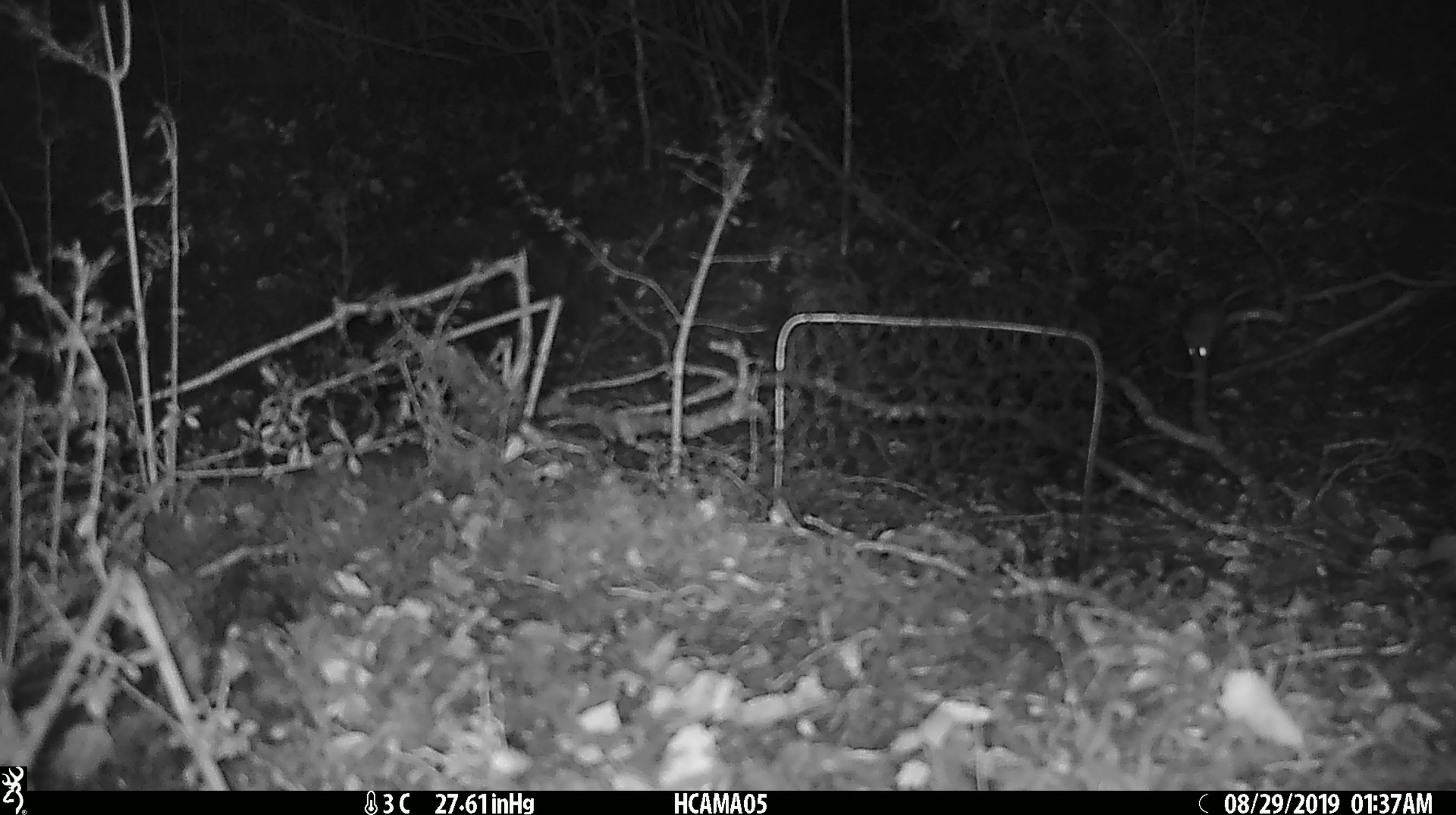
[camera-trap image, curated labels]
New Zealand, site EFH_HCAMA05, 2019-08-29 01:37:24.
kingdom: Animalia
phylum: Chordata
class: Mammalia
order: Rodentia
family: Muridae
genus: Mus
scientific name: Mus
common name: mouse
Mouse (Mus).